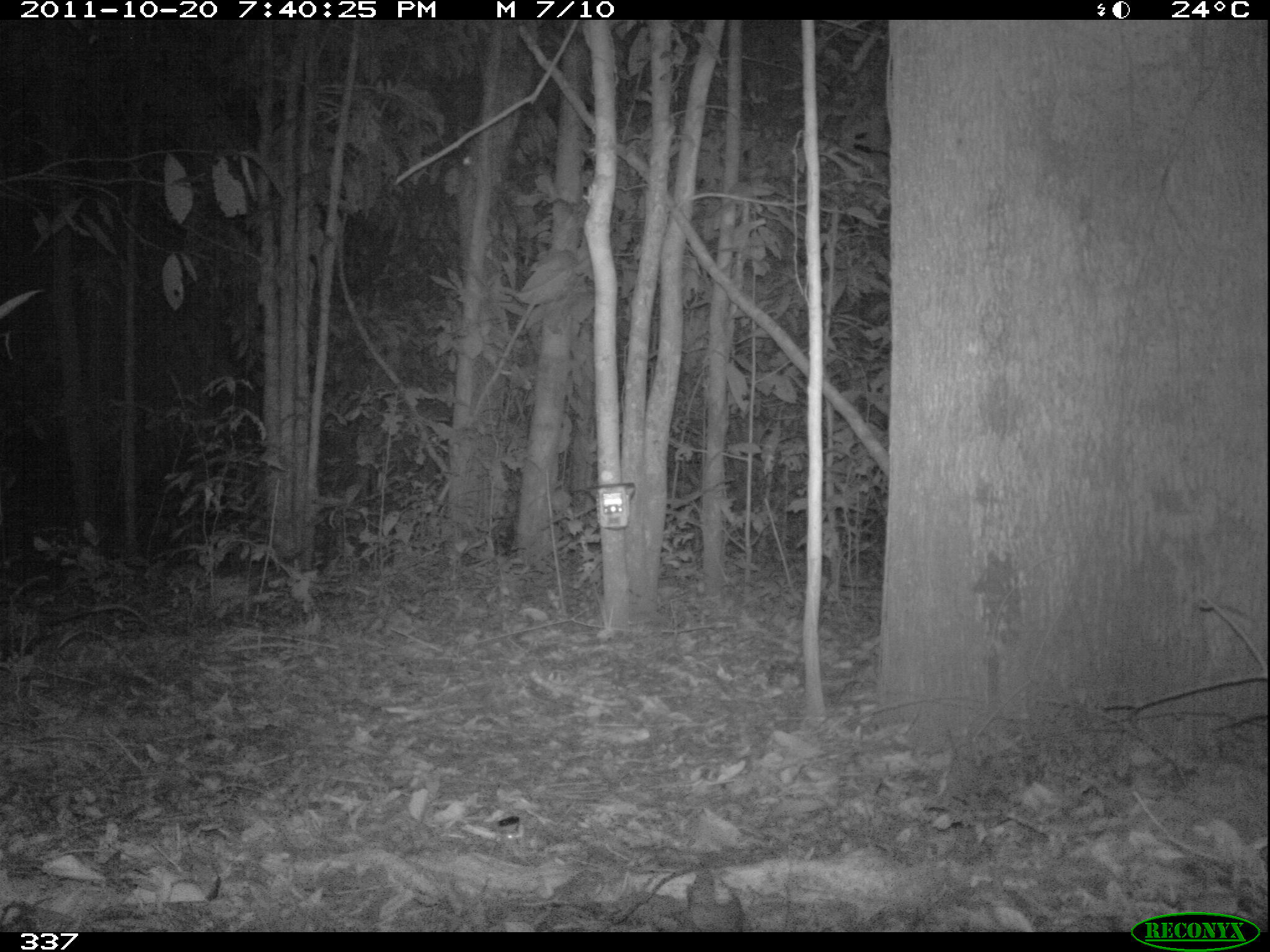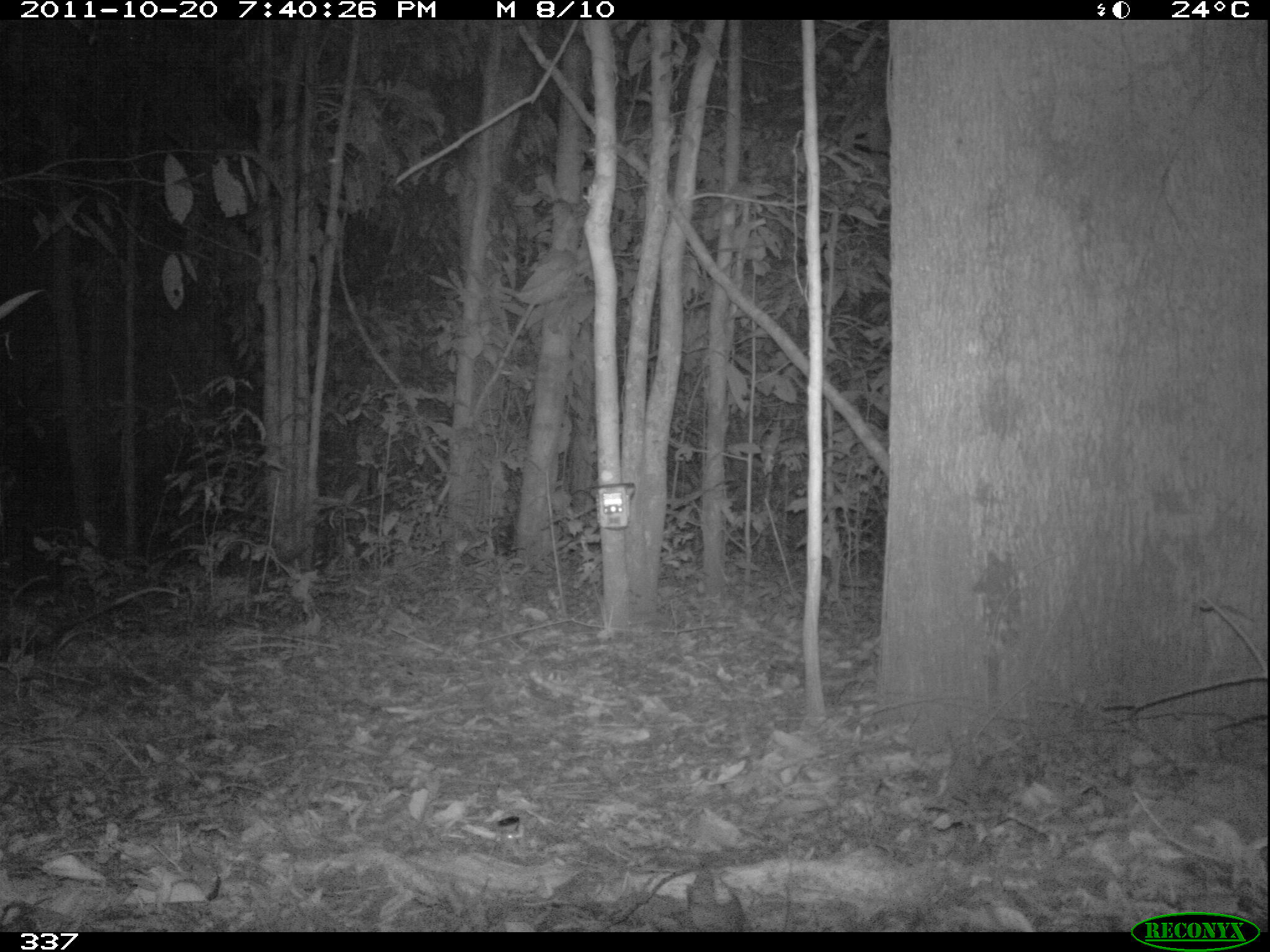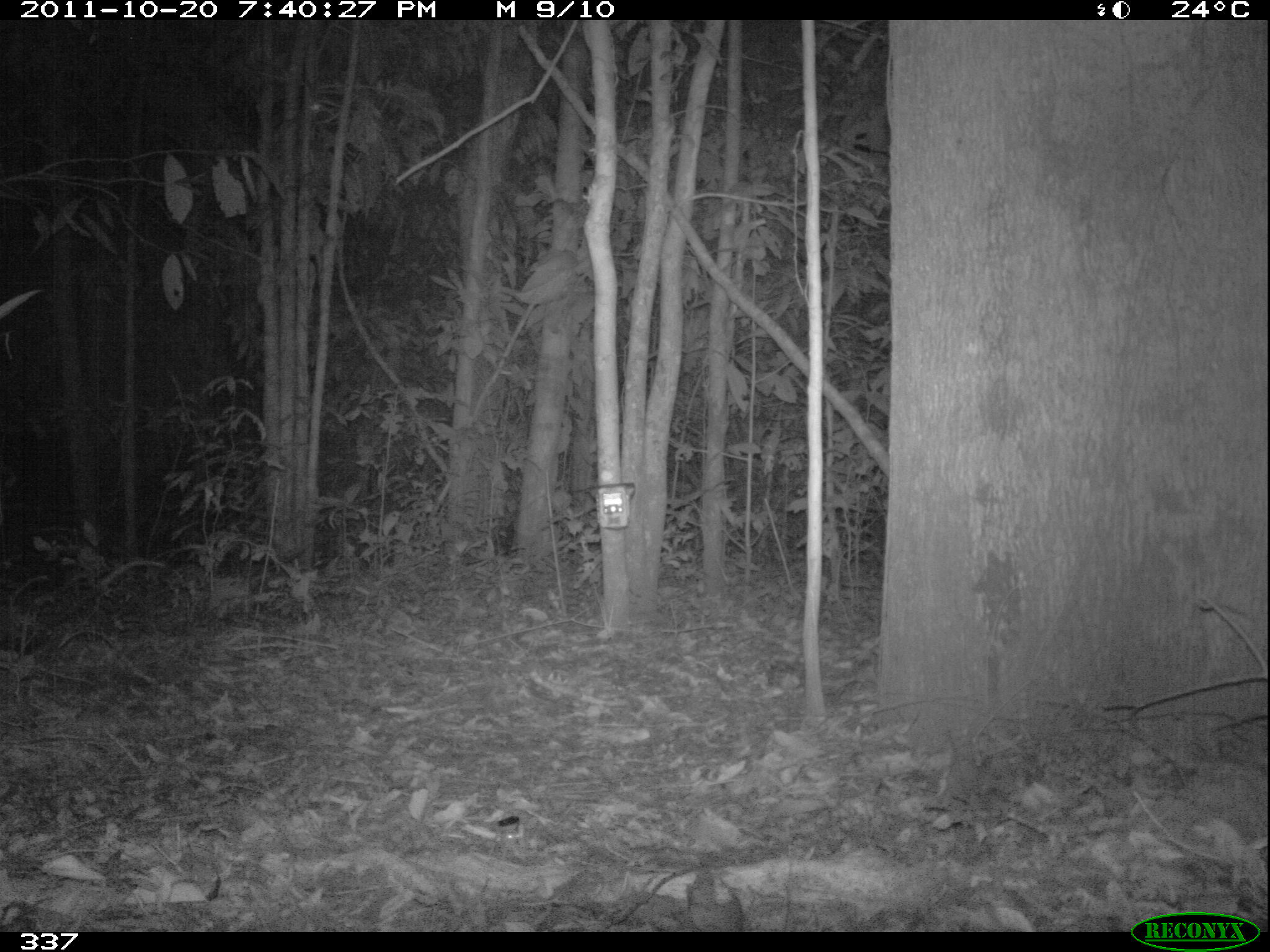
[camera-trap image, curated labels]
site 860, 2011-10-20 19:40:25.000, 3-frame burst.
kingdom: Animalia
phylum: Chordata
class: Mammalia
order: Didelphimorphia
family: Didelphidae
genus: Didelphis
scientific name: Didelphis marsupialis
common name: southern opossum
Didelphis marsupialis (southern opossum).